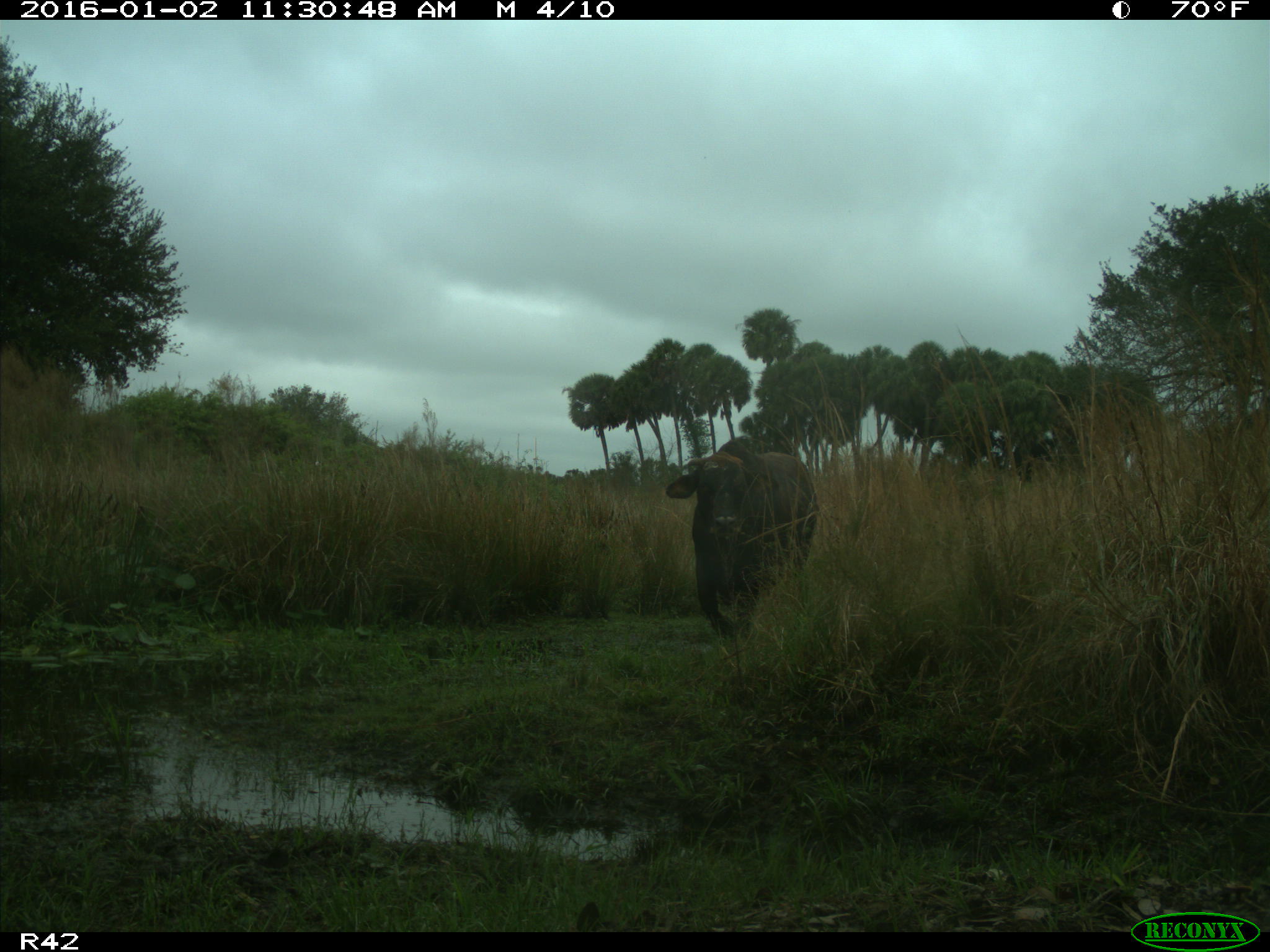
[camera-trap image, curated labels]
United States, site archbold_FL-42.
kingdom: Animalia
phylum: Chordata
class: Mammalia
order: Artiodactyla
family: Bovidae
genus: Bos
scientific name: Bos taurus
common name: domestic cow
Bos taurus (domestic cow).